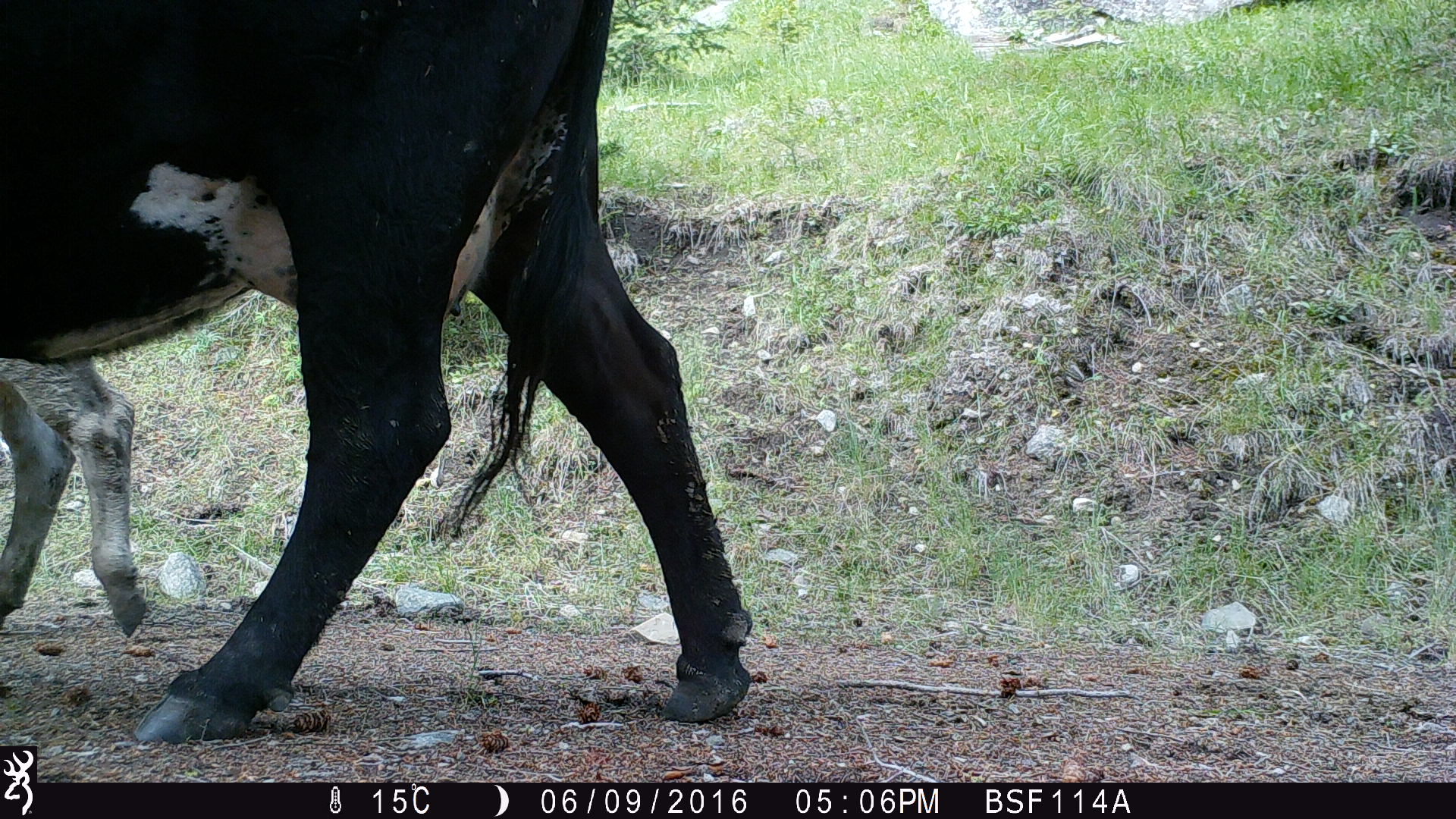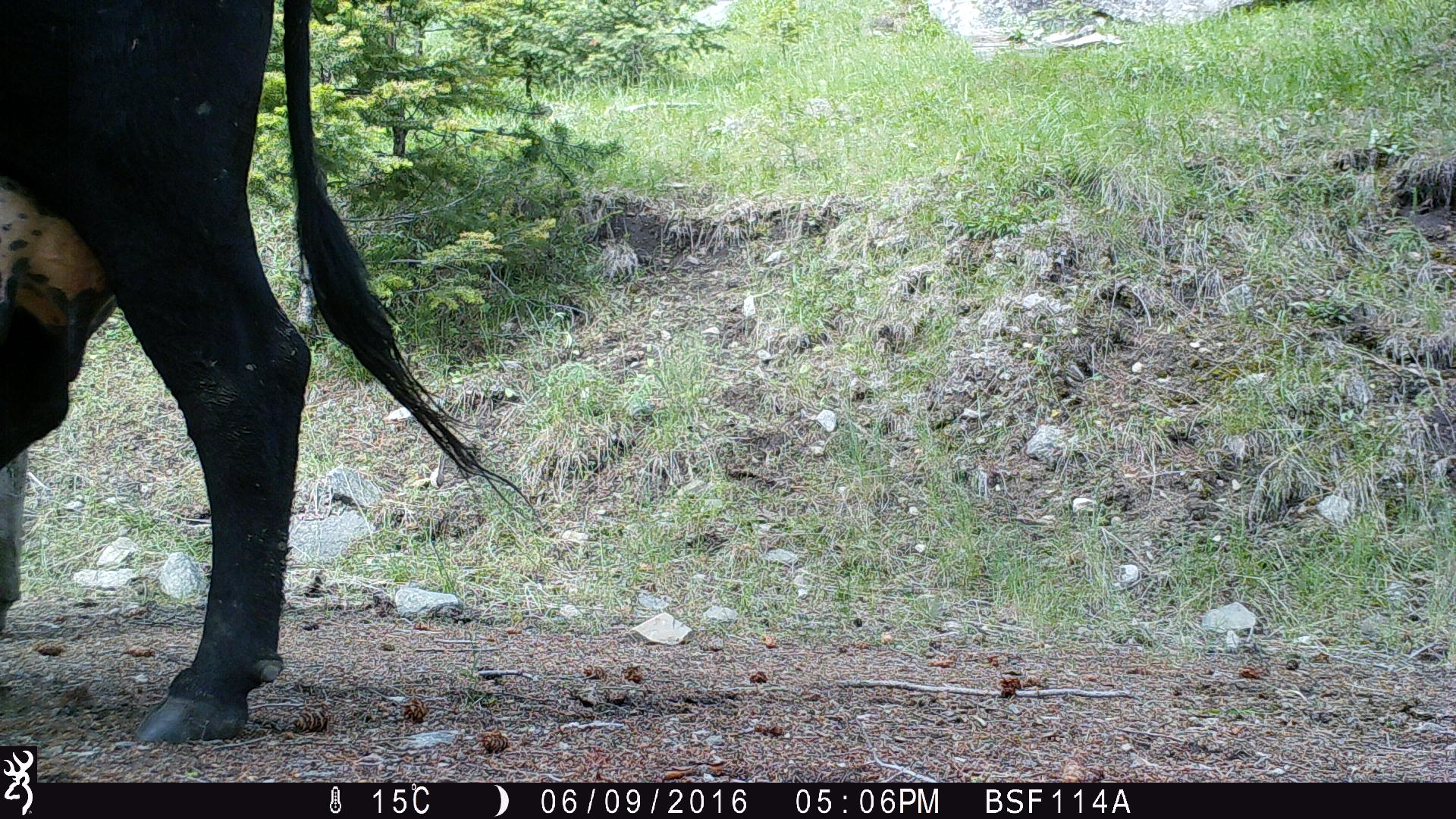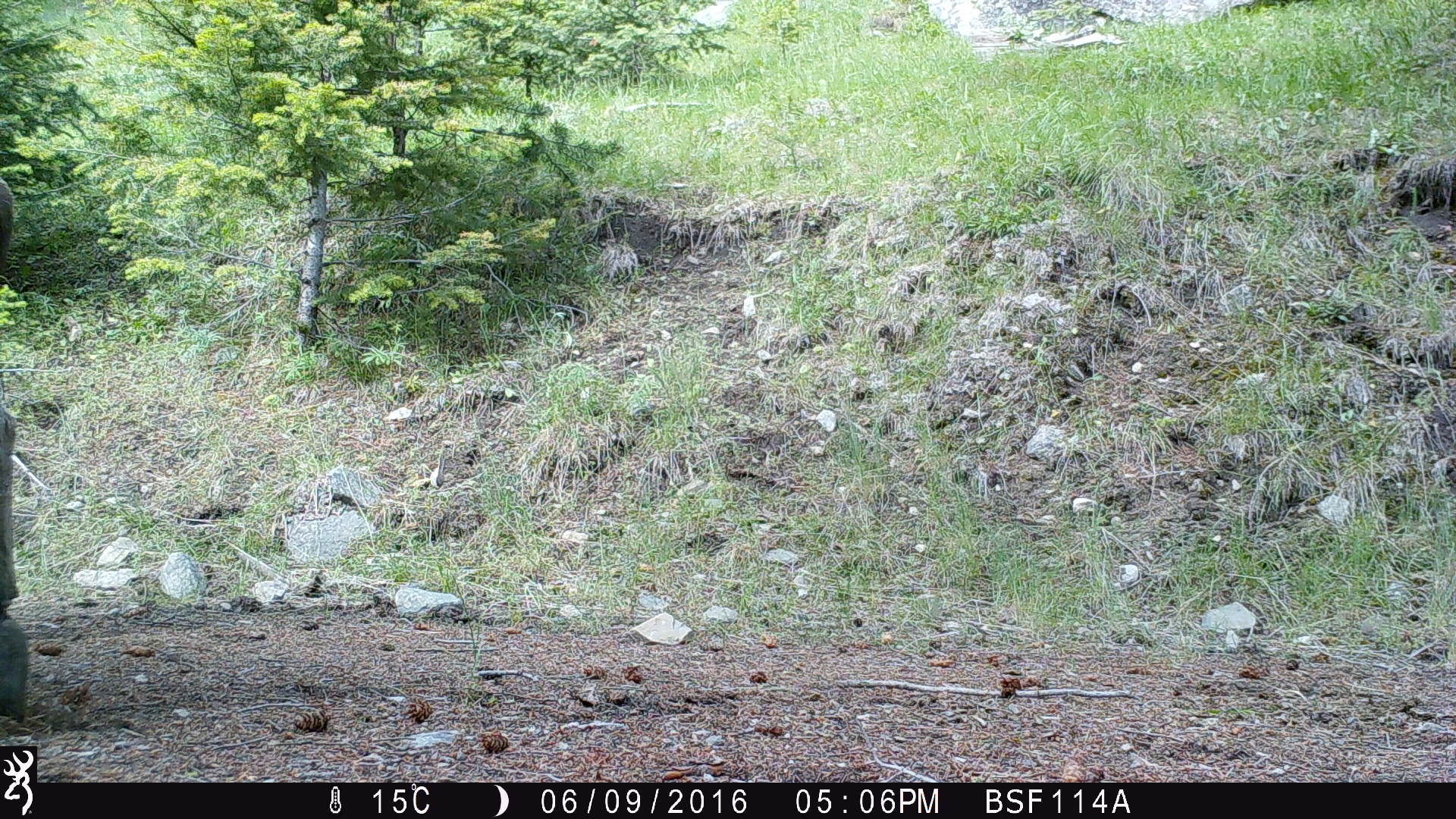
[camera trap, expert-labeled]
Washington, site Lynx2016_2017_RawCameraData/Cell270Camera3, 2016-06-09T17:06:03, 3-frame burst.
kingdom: Animalia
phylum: Chordata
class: Mammalia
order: Artiodactyla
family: Bovidae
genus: Bos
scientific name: Bos taurus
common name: domestic cattle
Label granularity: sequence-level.